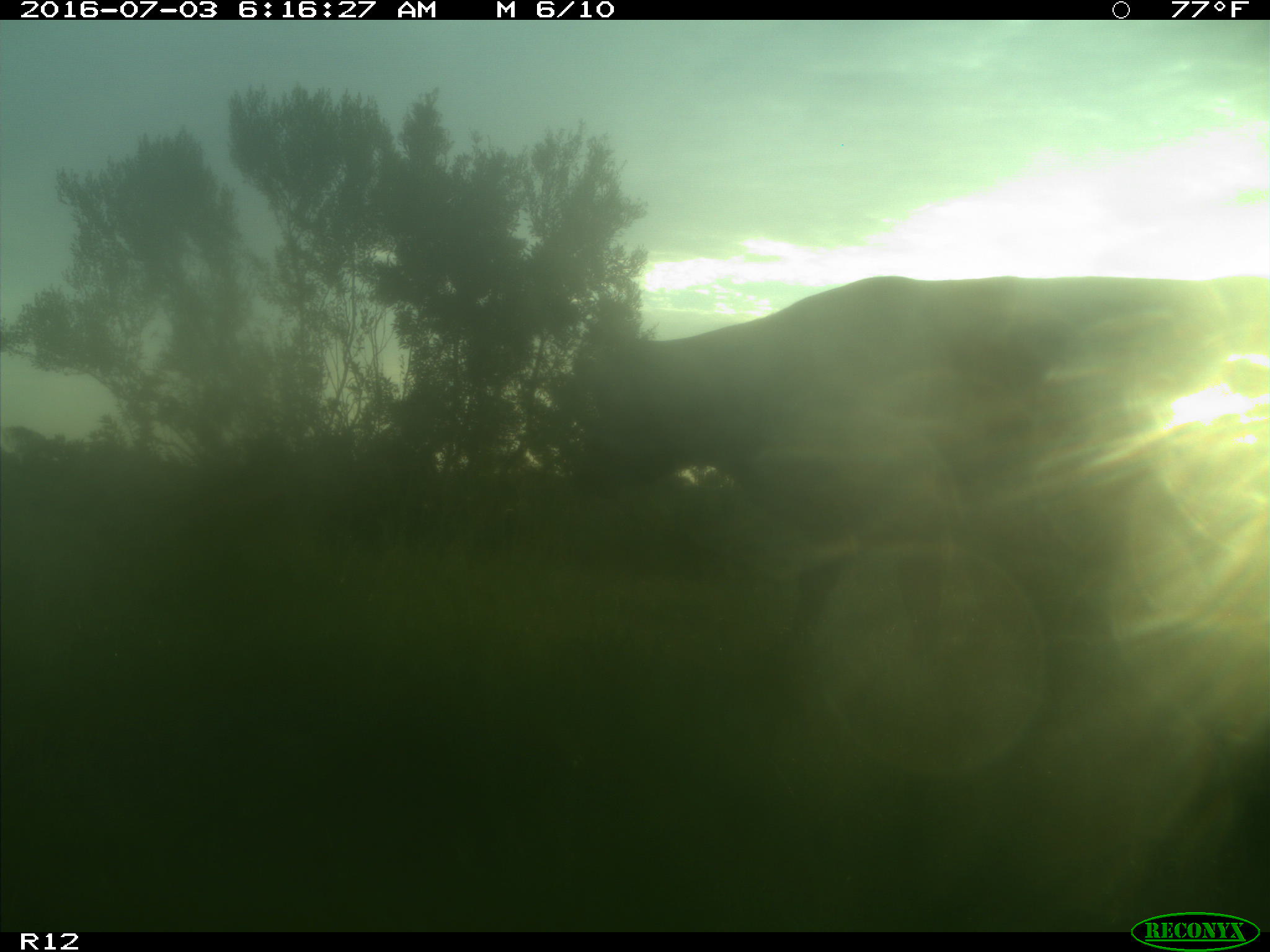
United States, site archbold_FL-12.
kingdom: Animalia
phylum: Chordata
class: Mammalia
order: Artiodactyla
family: Bovidae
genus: Bos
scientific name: Bos taurus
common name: domestic cow